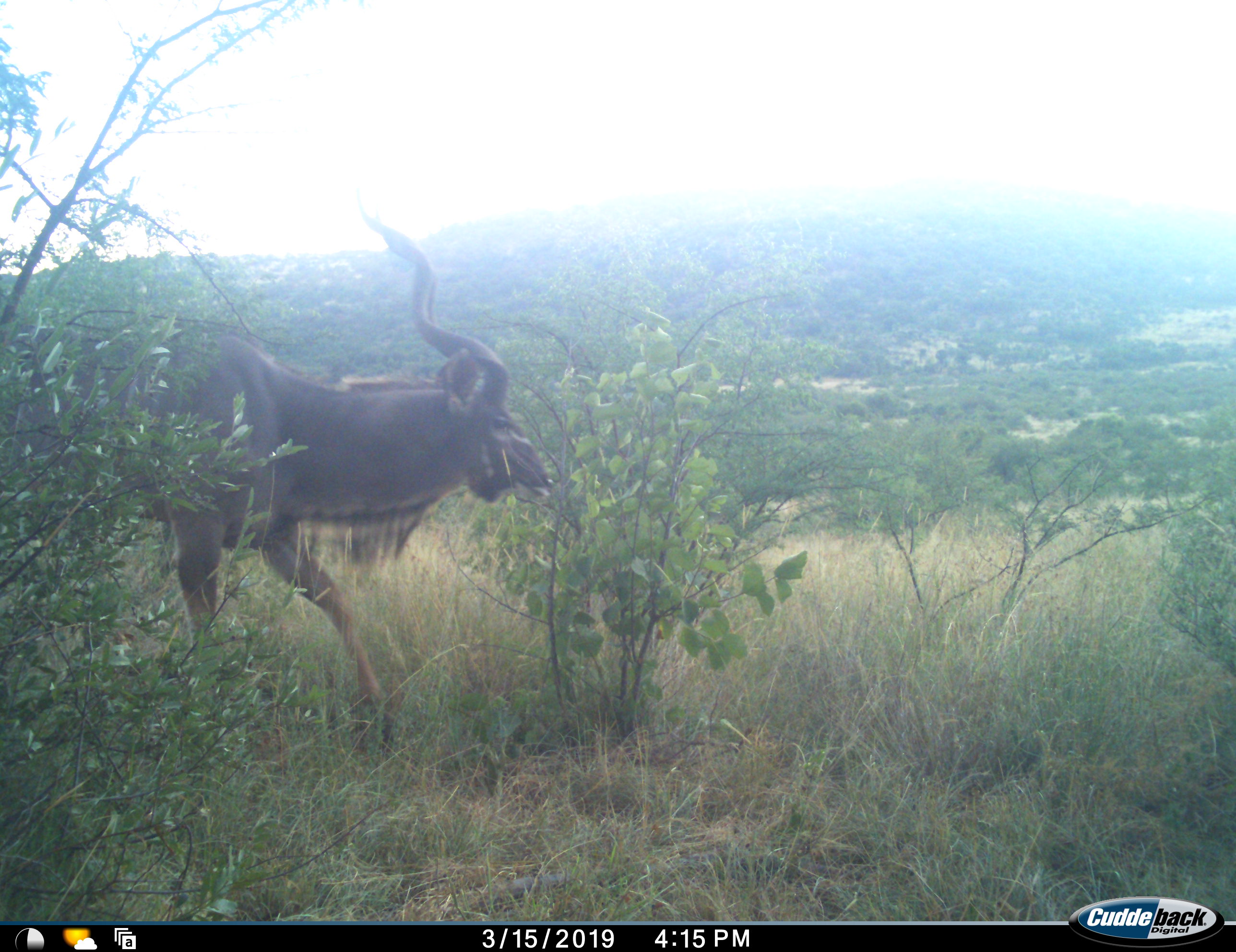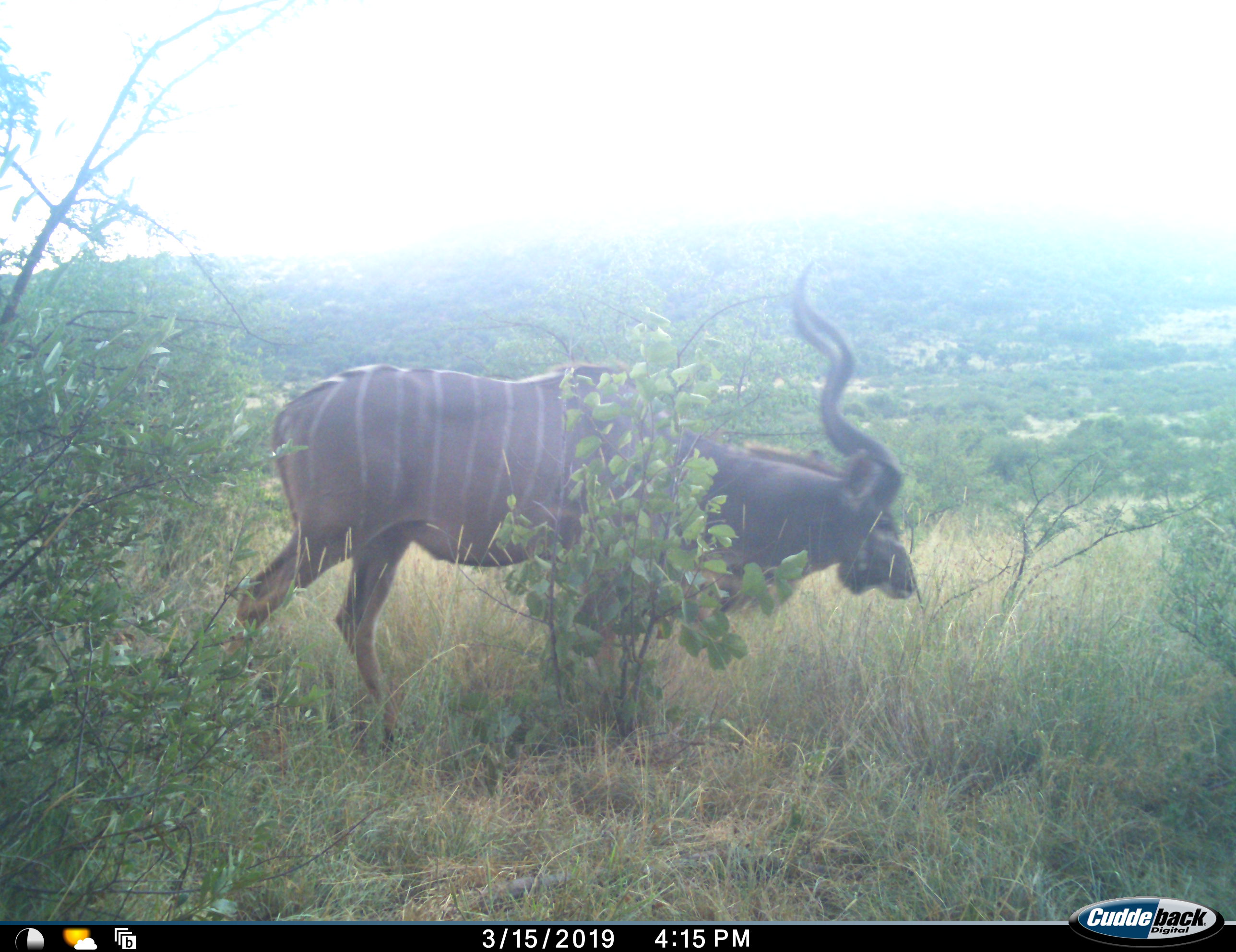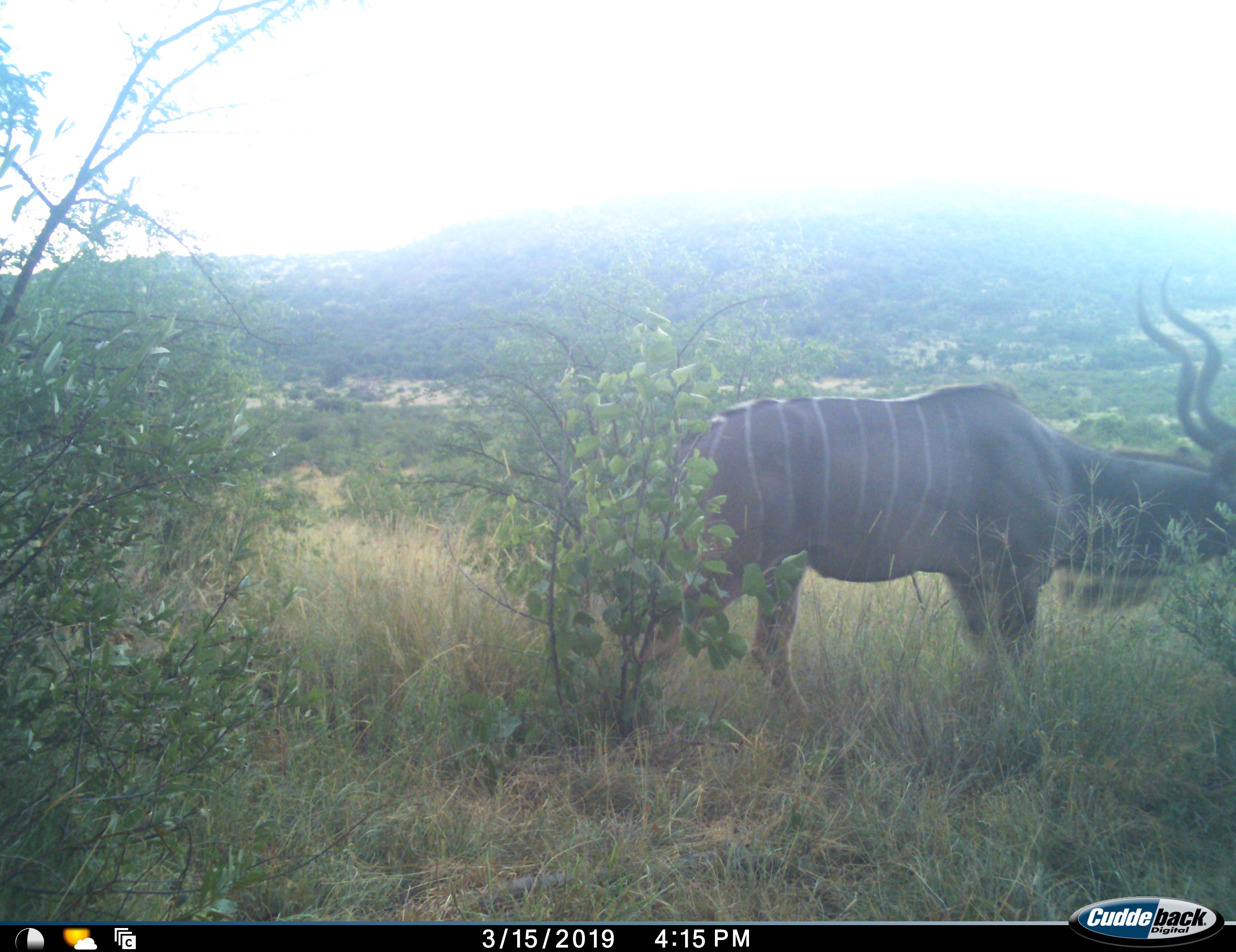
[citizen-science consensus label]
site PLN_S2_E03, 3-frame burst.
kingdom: Animalia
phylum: Chordata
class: Mammalia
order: Artiodactyla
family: Bovidae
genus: Tragelaphus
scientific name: Tragelaphus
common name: kudu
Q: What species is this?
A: Kudu (Tragelaphus).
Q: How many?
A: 1.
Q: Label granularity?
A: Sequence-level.